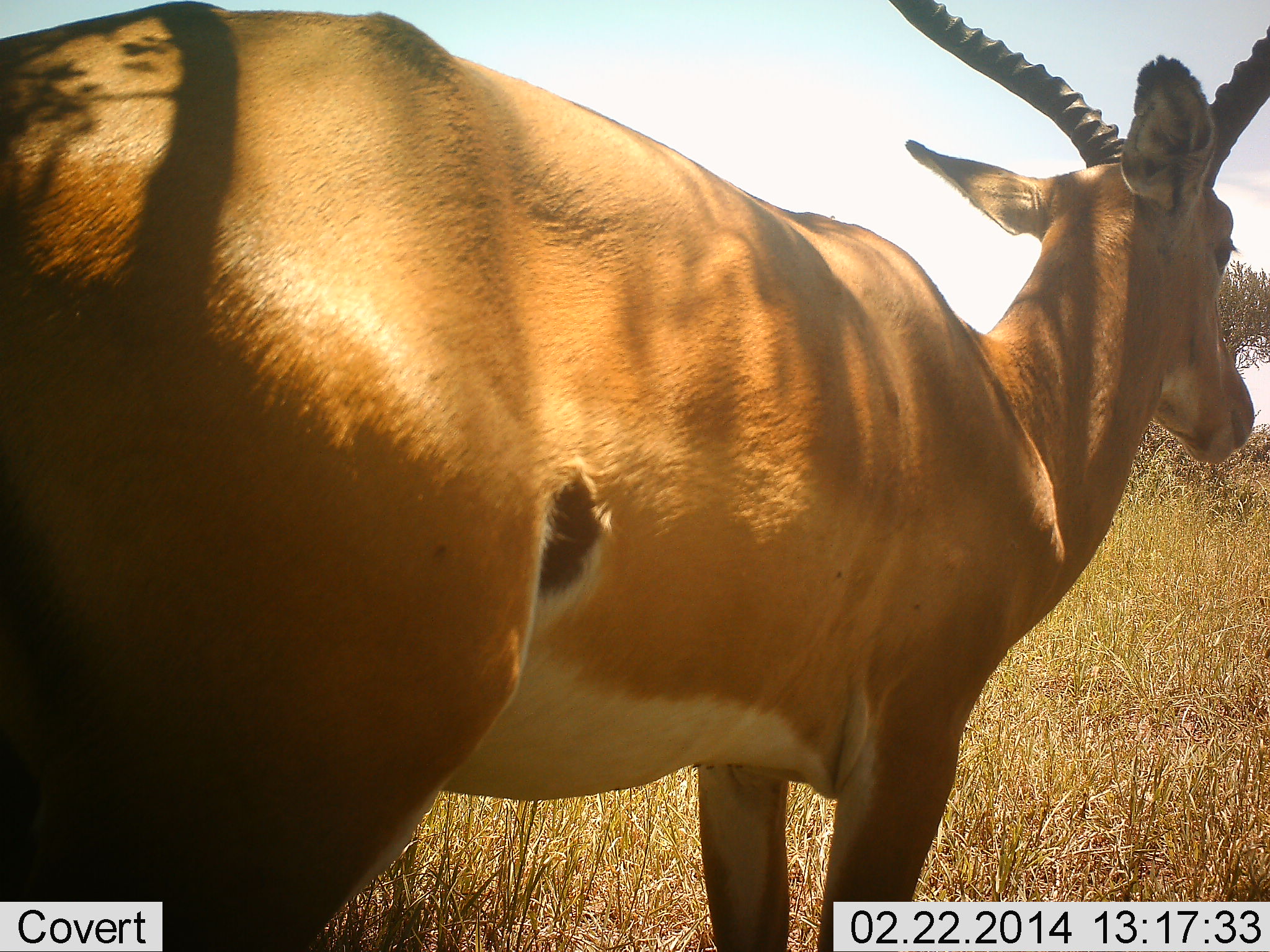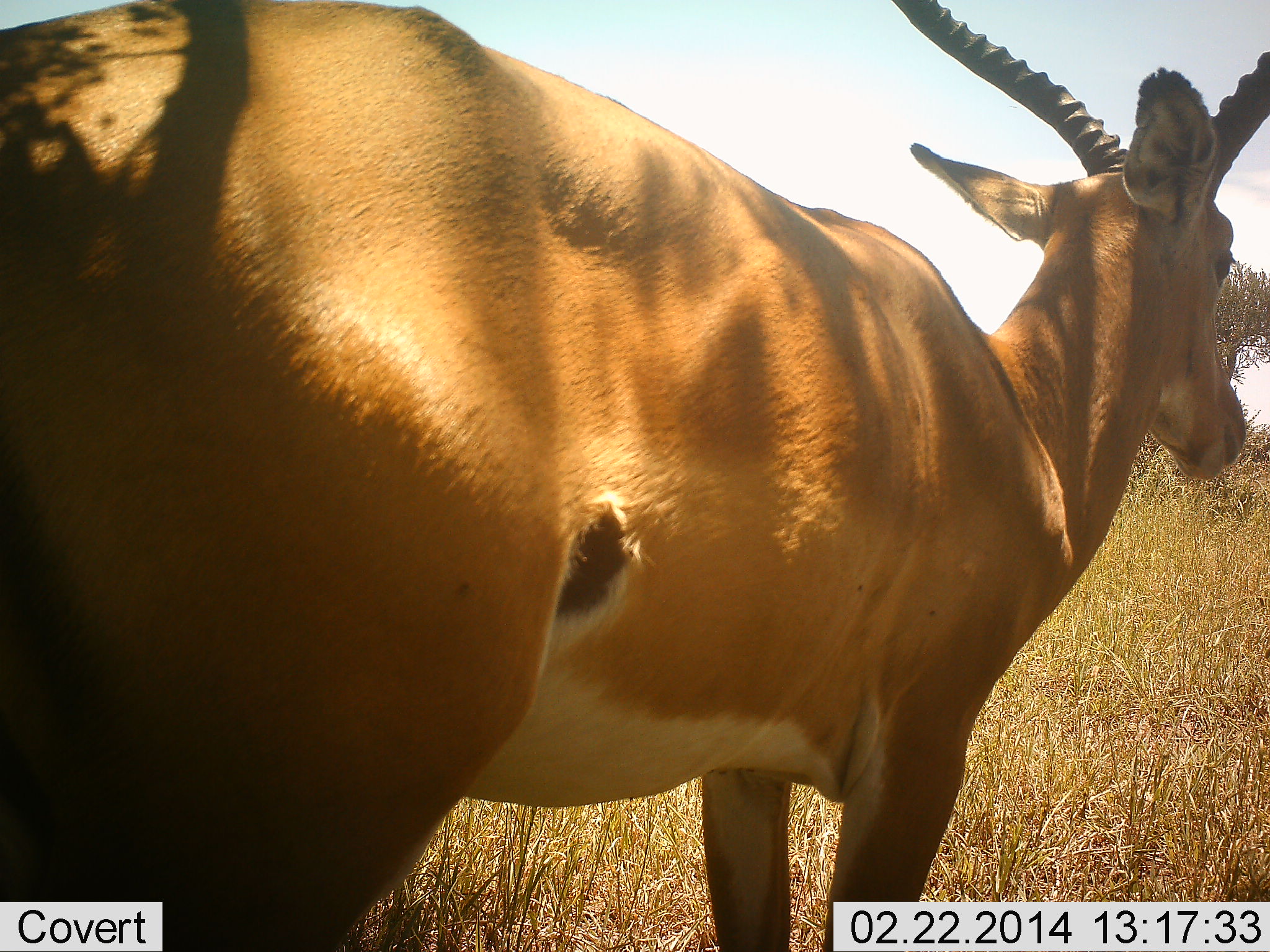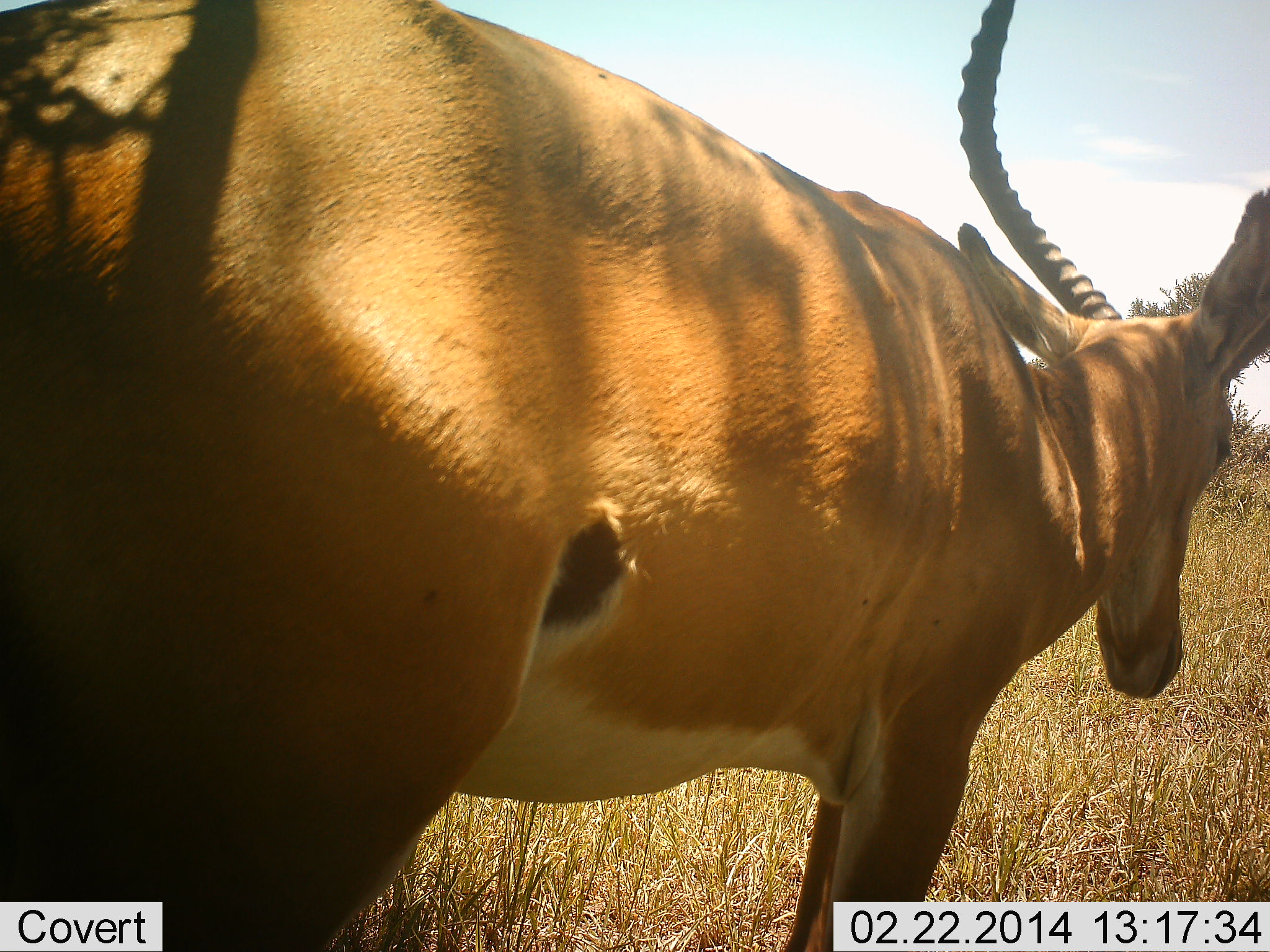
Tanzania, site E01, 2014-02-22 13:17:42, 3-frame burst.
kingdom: Animalia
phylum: Chordata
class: Mammalia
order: Artiodactyla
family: Bovidae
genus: Aepyceros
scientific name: Aepyceros melampus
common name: impala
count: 1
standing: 100%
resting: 0%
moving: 0%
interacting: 0%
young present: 0%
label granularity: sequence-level